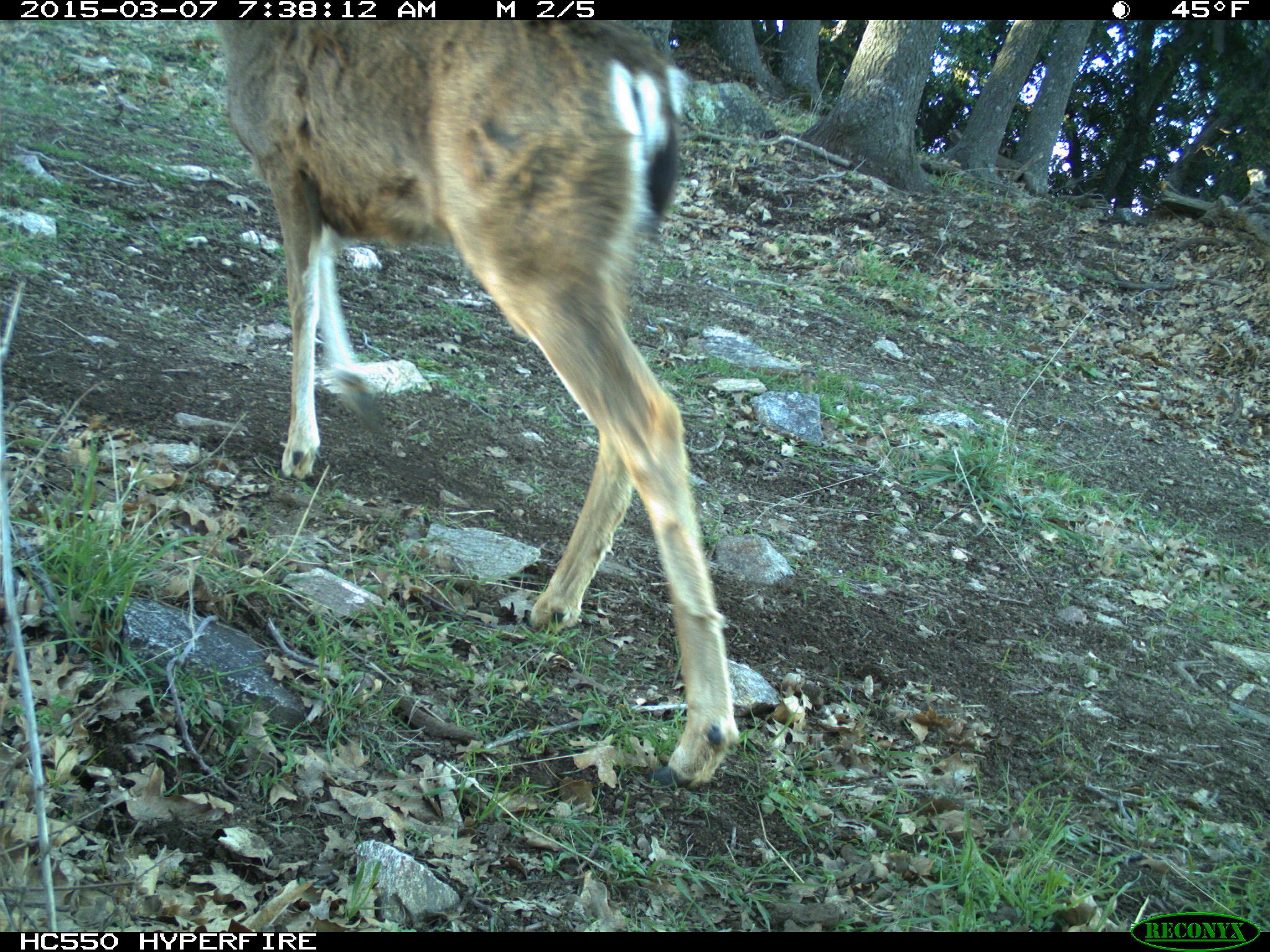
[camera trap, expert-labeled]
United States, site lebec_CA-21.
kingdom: Animalia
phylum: Chordata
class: Mammalia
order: Artiodactyla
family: Cervidae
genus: Odocoileus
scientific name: Odocoileus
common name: deer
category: unidentified deer